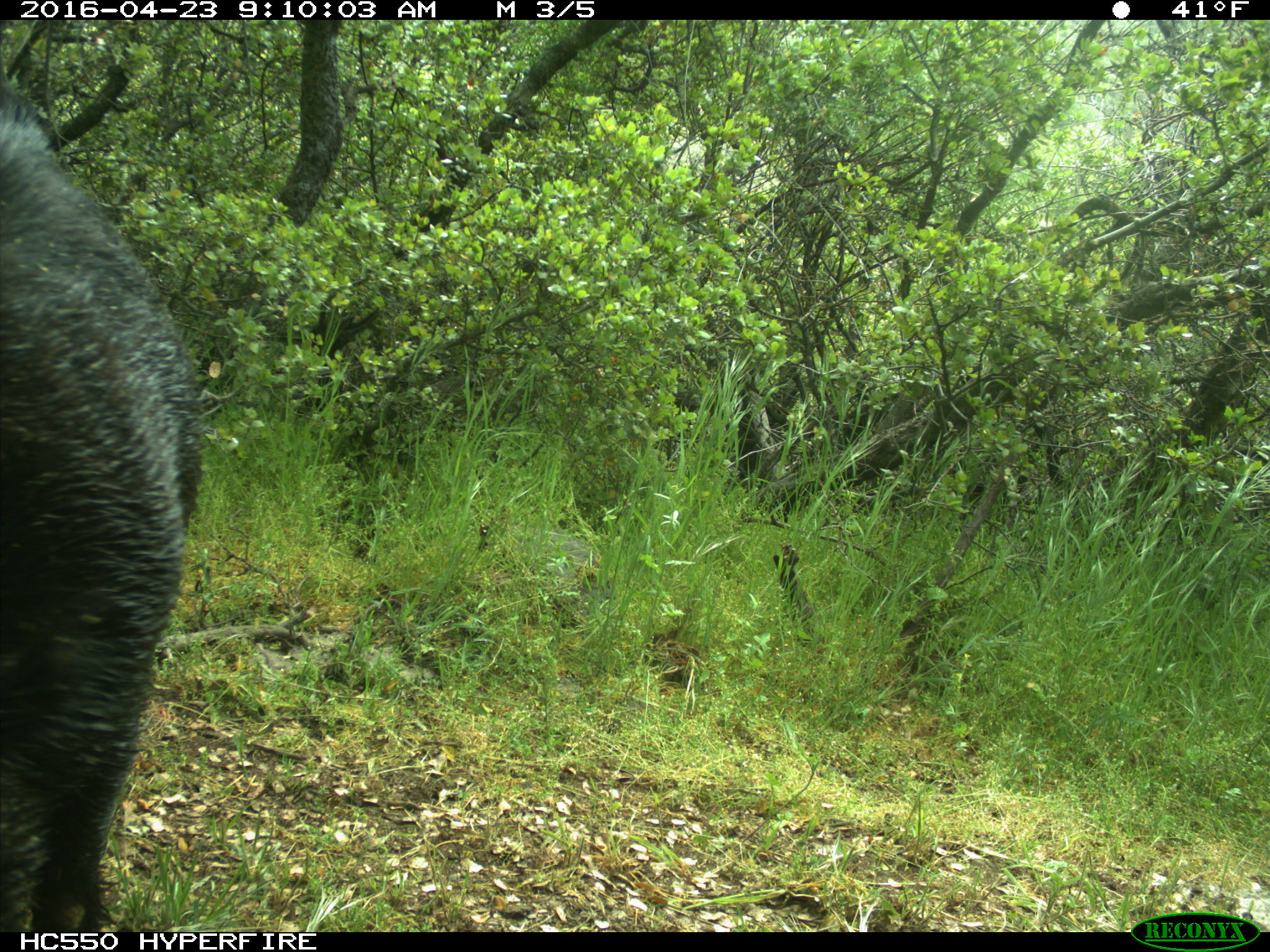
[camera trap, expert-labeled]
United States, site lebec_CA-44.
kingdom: Animalia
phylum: Chordata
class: Mammalia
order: Artiodactyla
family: Suidae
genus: Sus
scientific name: Sus scrofa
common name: wild boar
Sus scrofa (wild boar).